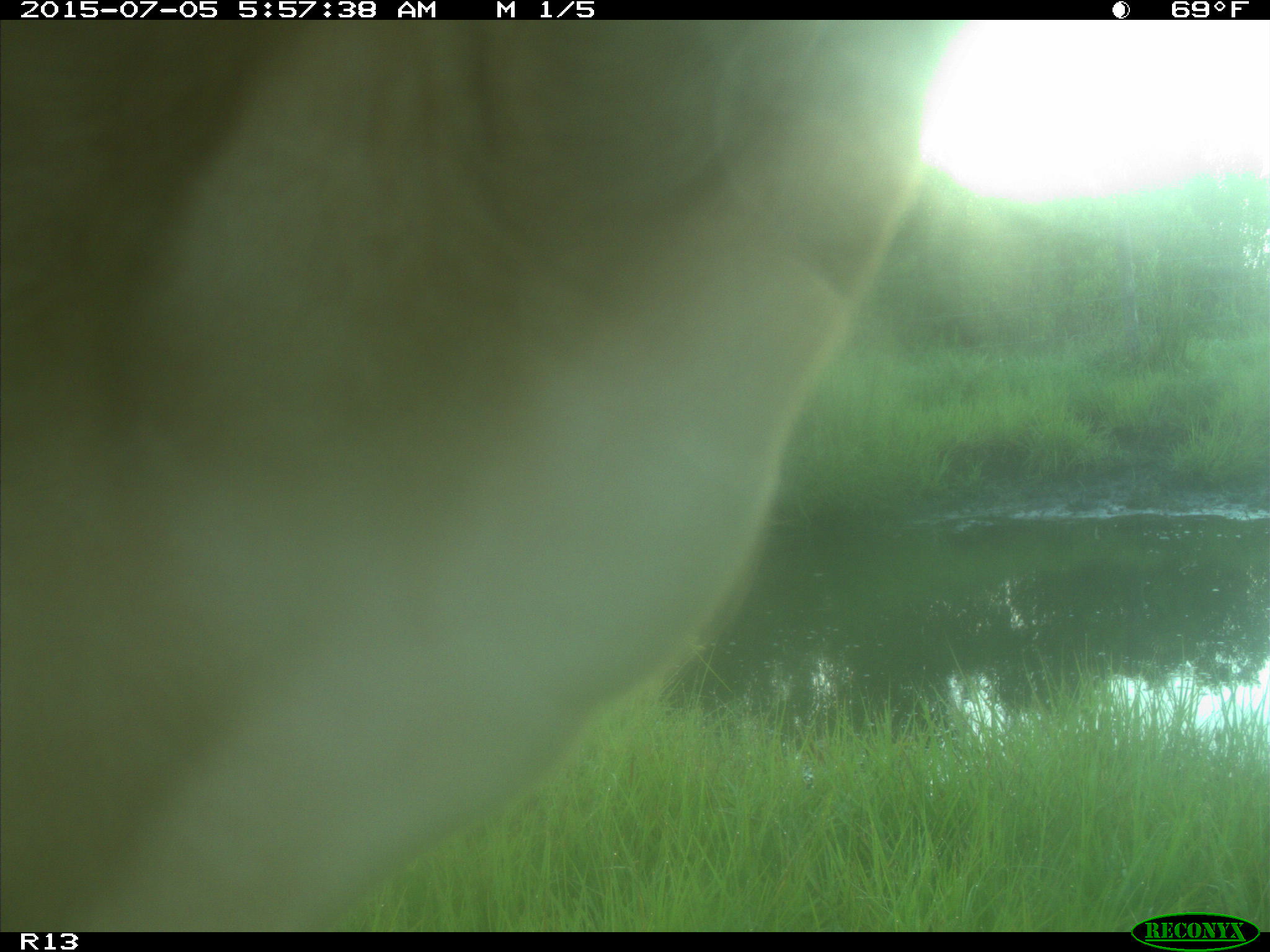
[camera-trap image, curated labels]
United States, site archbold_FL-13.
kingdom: Animalia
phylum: Chordata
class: Mammalia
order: Artiodactyla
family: Bovidae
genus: Bos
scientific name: Bos taurus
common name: domestic cow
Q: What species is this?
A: Bos taurus (domestic cow).